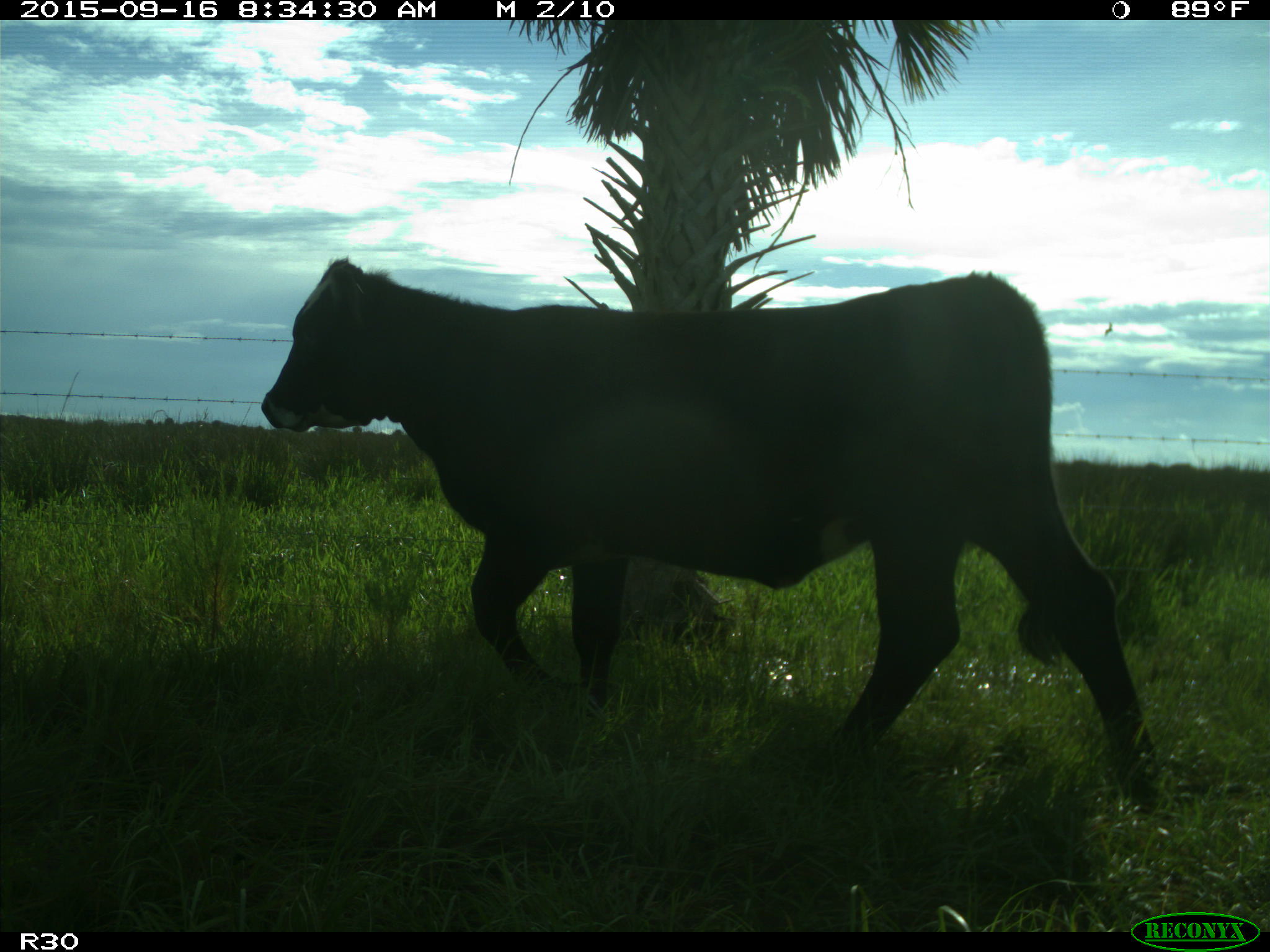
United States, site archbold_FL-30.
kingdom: Animalia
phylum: Chordata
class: Mammalia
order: Artiodactyla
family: Bovidae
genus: Bos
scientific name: Bos taurus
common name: domestic cow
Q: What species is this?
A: Bos taurus (domestic cow).